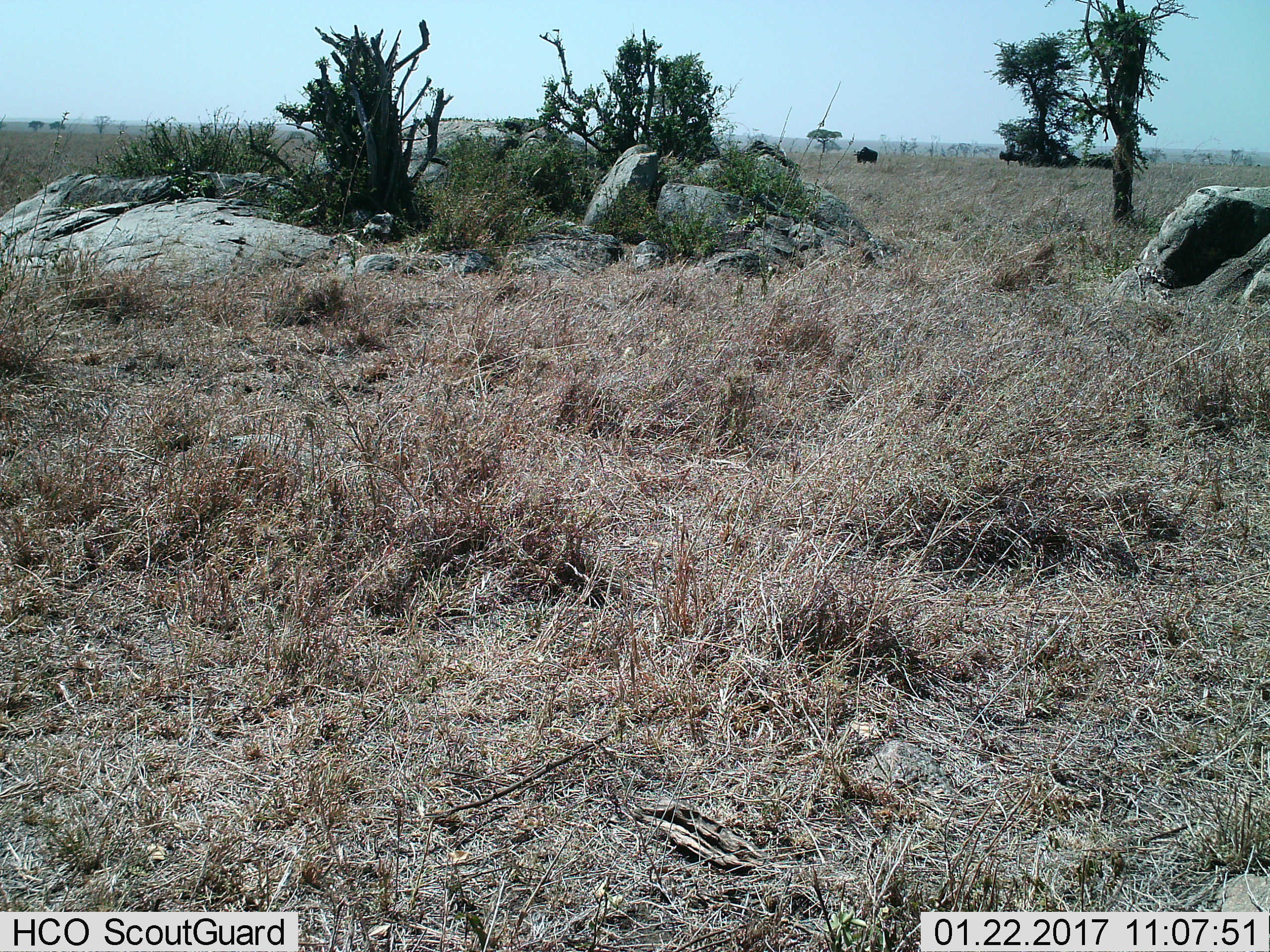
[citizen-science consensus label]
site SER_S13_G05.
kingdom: Animalia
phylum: Chordata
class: Mammalia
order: Artiodactyla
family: Bovidae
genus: Connochaetes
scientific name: Connochaetes taurinus taurinus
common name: blue wildebeest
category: wildebeestblue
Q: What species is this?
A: Wildebeestblue (blue wildebeest) (Connochaetes taurinus taurinus).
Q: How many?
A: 2.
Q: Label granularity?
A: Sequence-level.